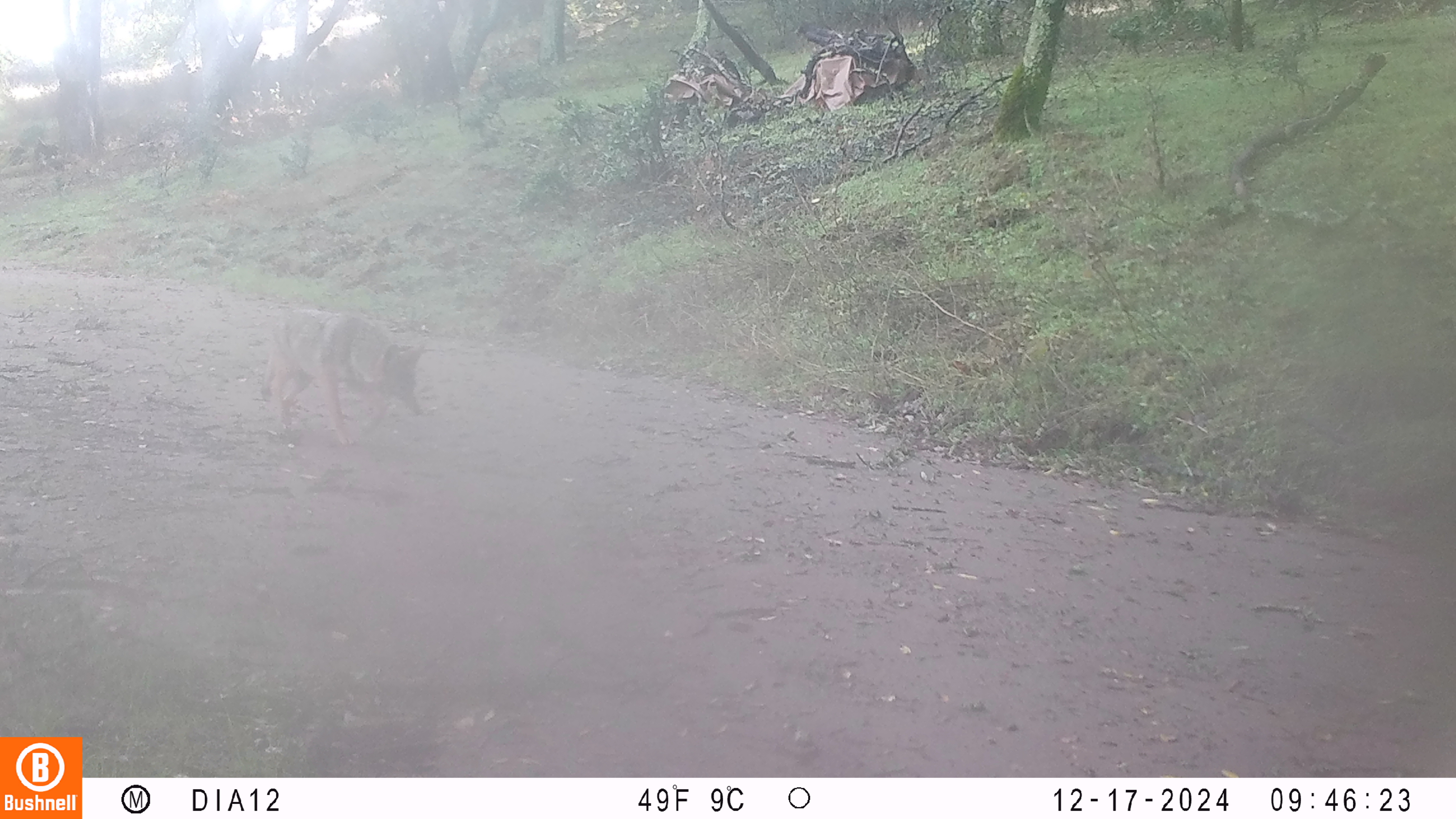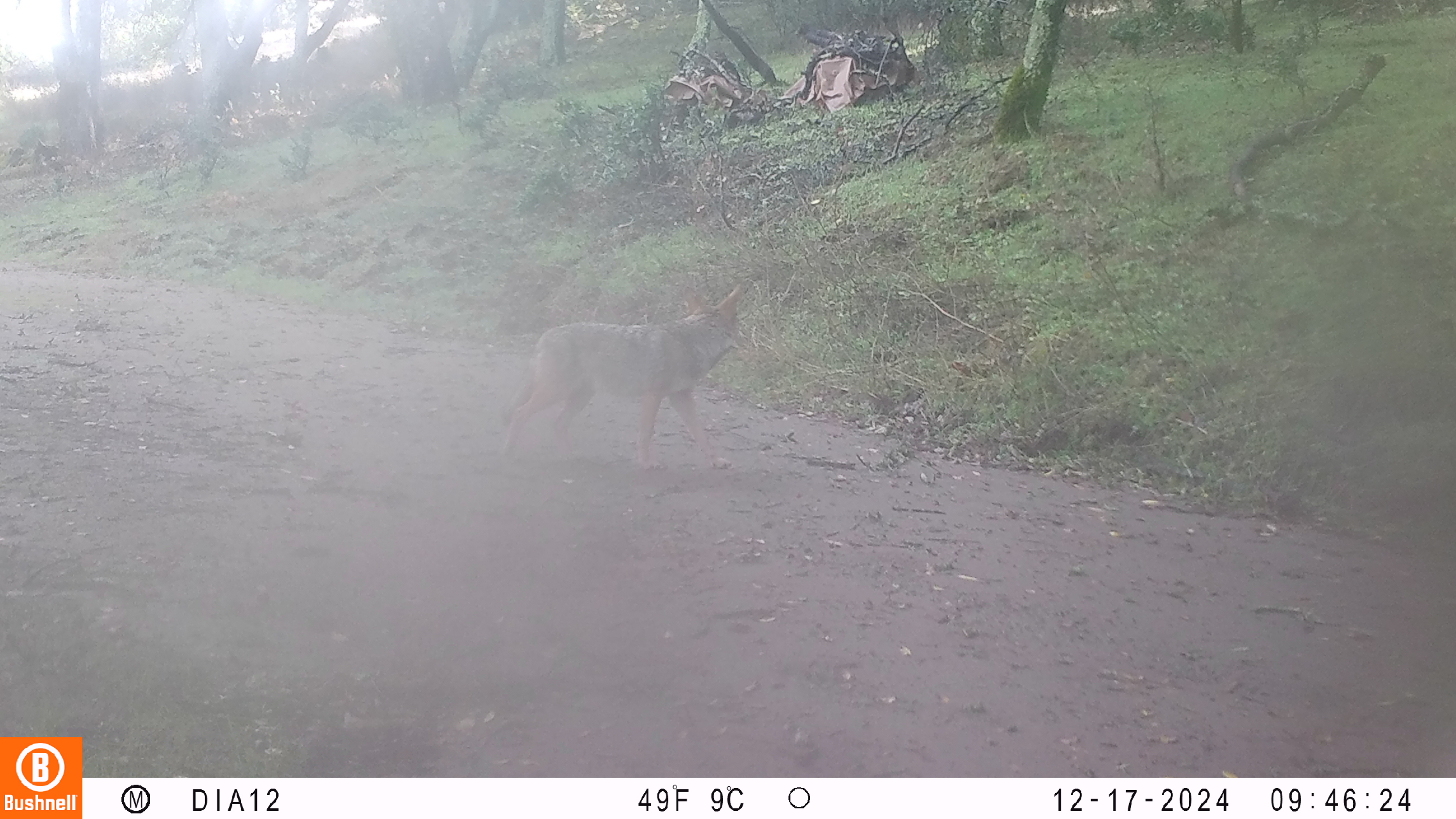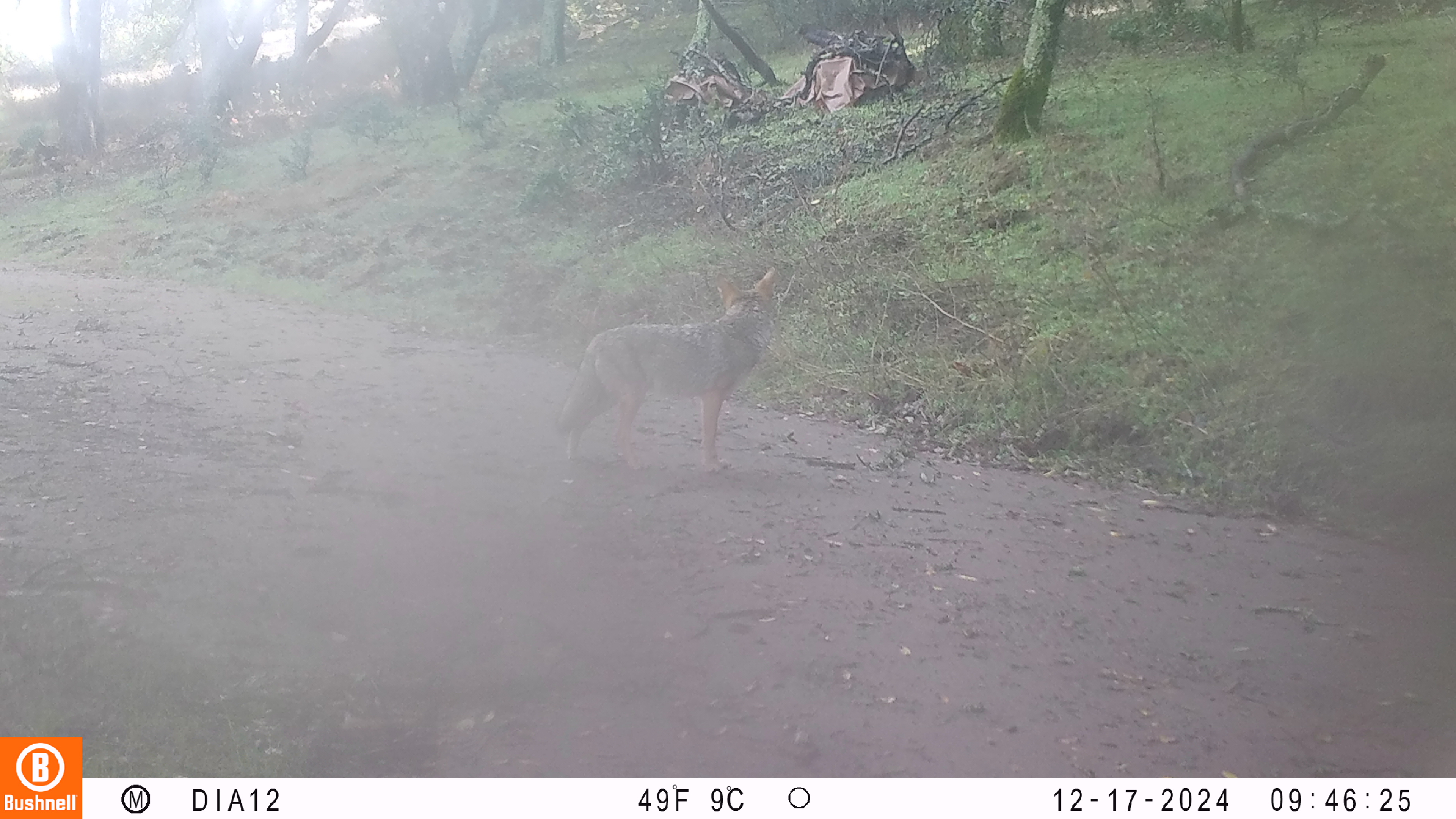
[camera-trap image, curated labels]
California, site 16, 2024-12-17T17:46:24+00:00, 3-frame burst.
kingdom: Animalia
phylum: Chordata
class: Mammalia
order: Carnivora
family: Canidae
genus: Canis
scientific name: Canis latrans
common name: coyote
Coyote (Canis latrans).